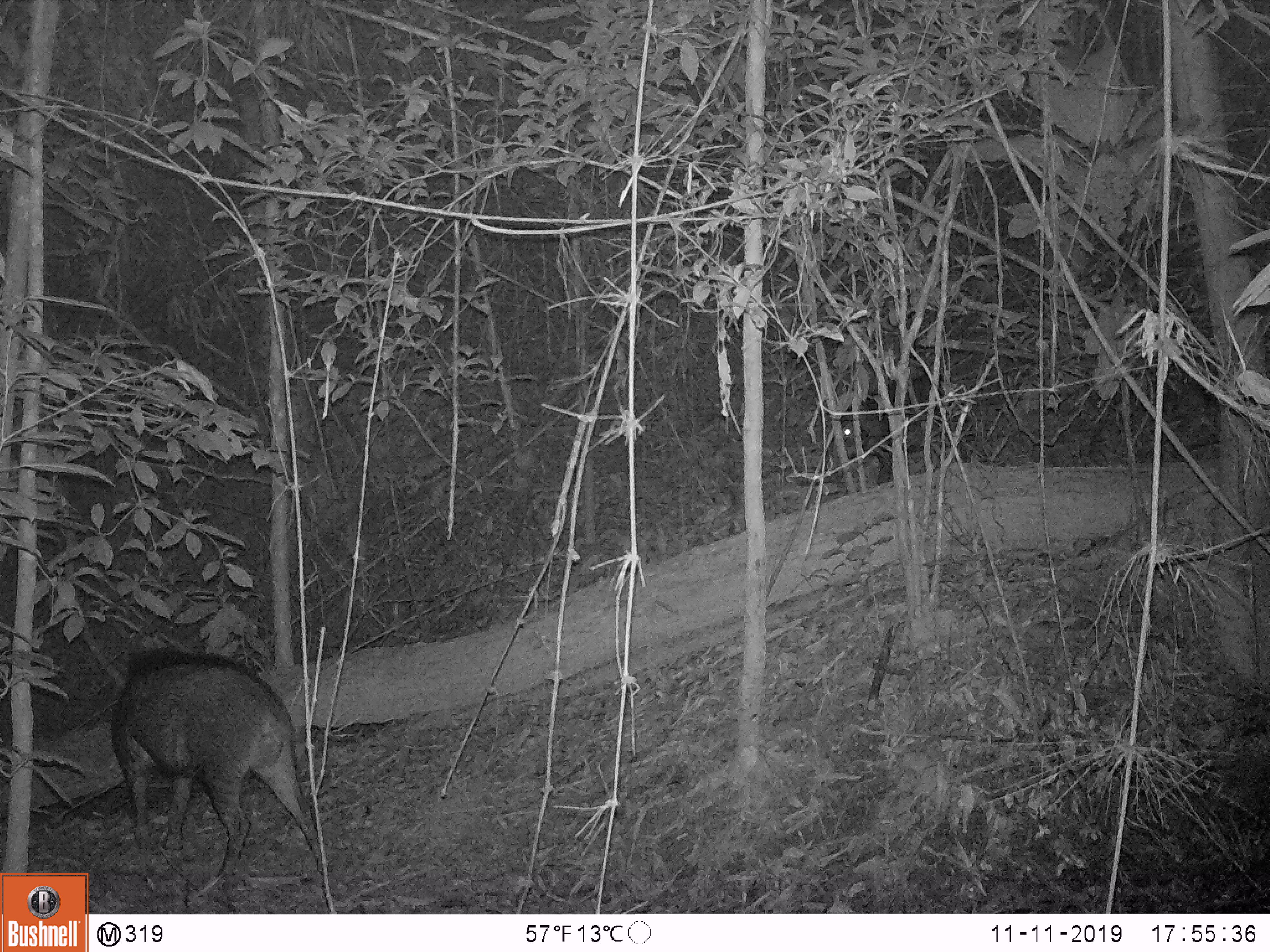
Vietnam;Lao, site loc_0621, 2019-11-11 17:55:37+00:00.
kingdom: Animalia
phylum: Chordata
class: Mammalia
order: Artiodactyla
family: Suidae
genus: Sus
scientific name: Sus scrofa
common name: eurasian wild pig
Eurasian wild pig (Sus scrofa). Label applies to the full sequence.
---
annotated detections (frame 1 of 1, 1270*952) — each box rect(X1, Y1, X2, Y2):
eurasian wild pig: rect(110, 646, 327, 877); rect(832, 372, 976, 485)